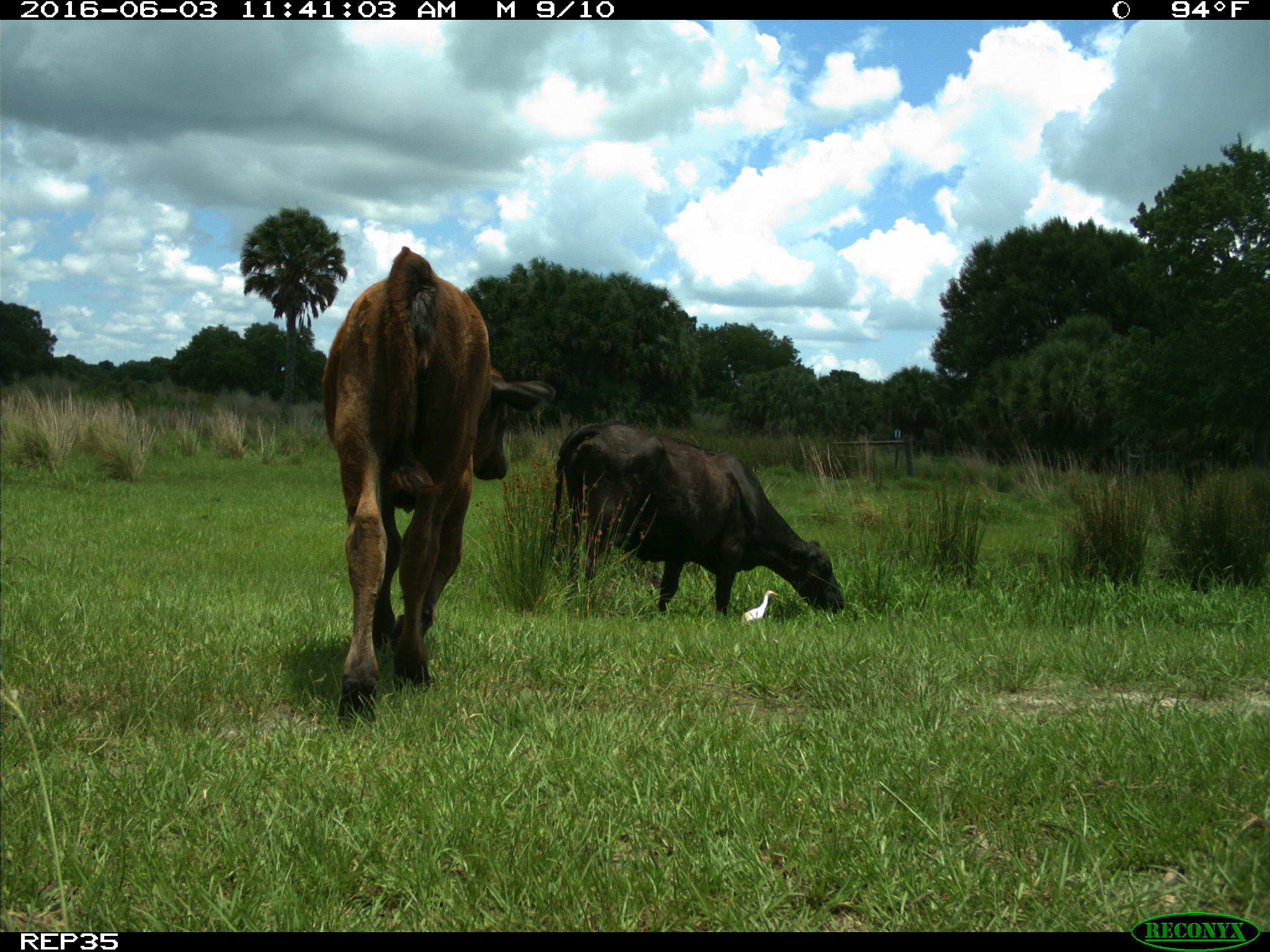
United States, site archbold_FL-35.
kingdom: Animalia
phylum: Chordata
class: Mammalia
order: Artiodactyla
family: Bovidae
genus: Bos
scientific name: Bos taurus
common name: domestic cow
Bos taurus (domestic cow).